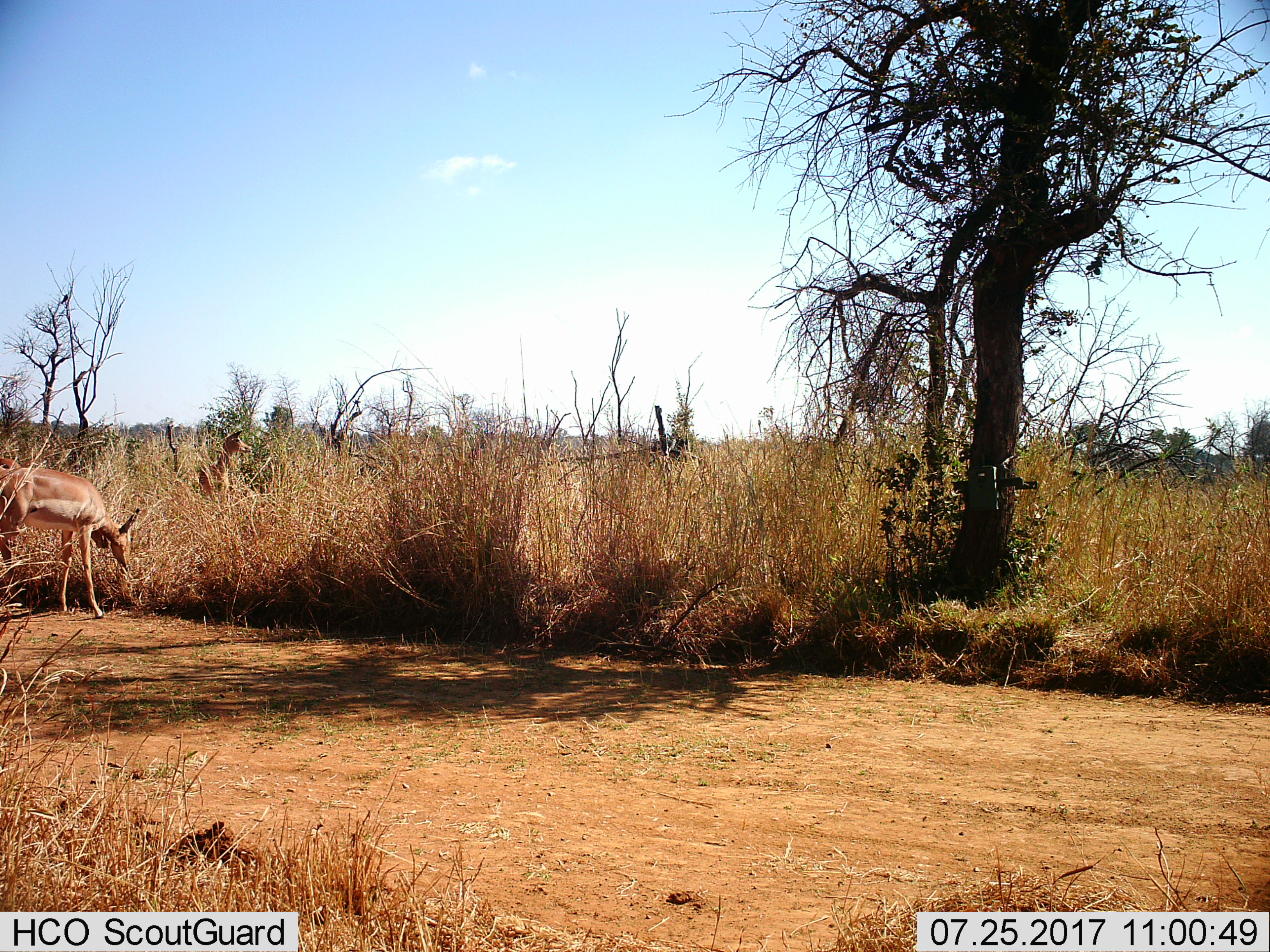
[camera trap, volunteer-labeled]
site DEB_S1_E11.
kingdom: Animalia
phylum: Chordata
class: Mammalia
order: Artiodactyla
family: Bovidae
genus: Aepyceros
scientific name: Aepyceros melampus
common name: impala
Impala (Aepyceros melampus), count 3. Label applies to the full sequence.